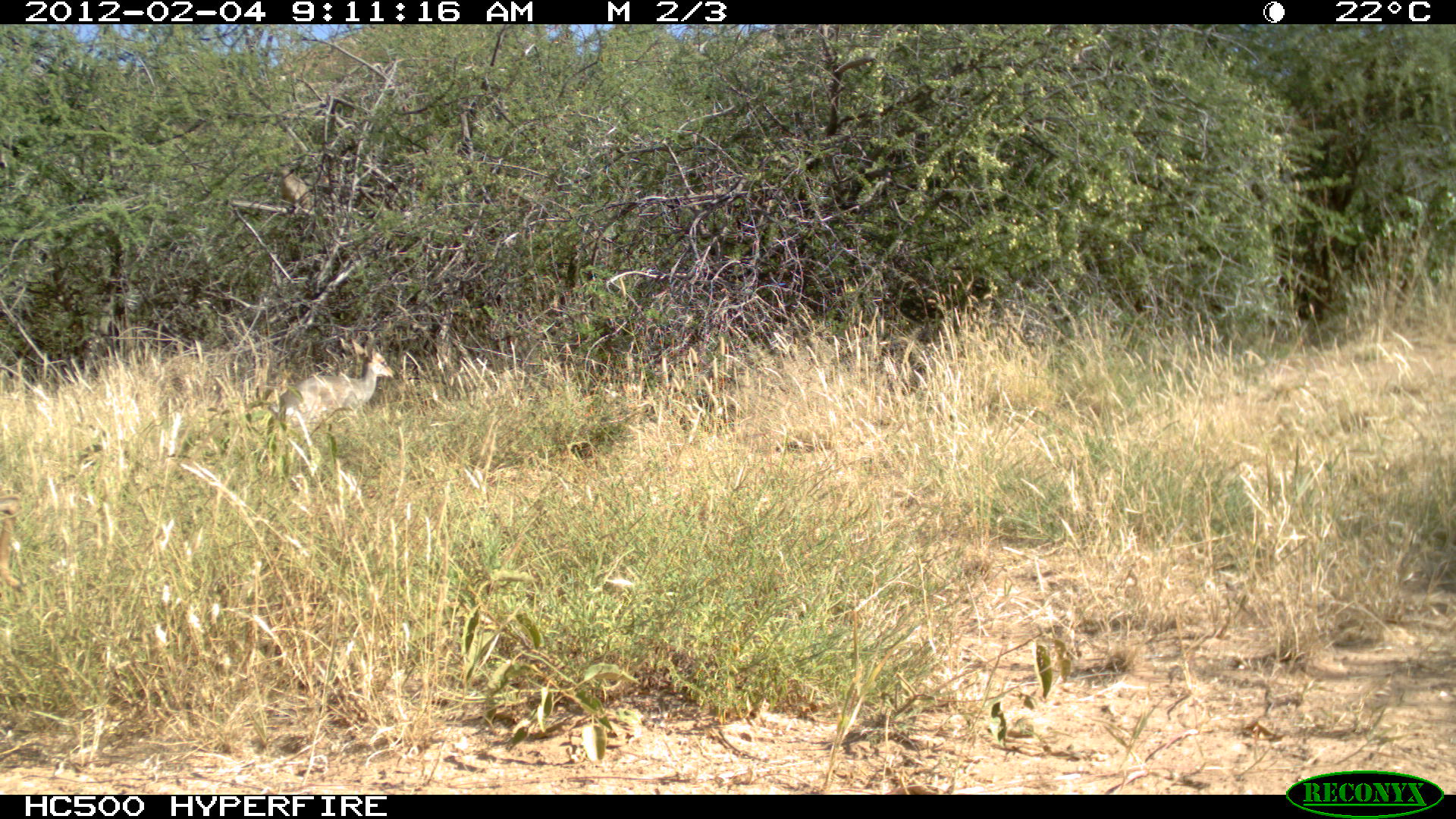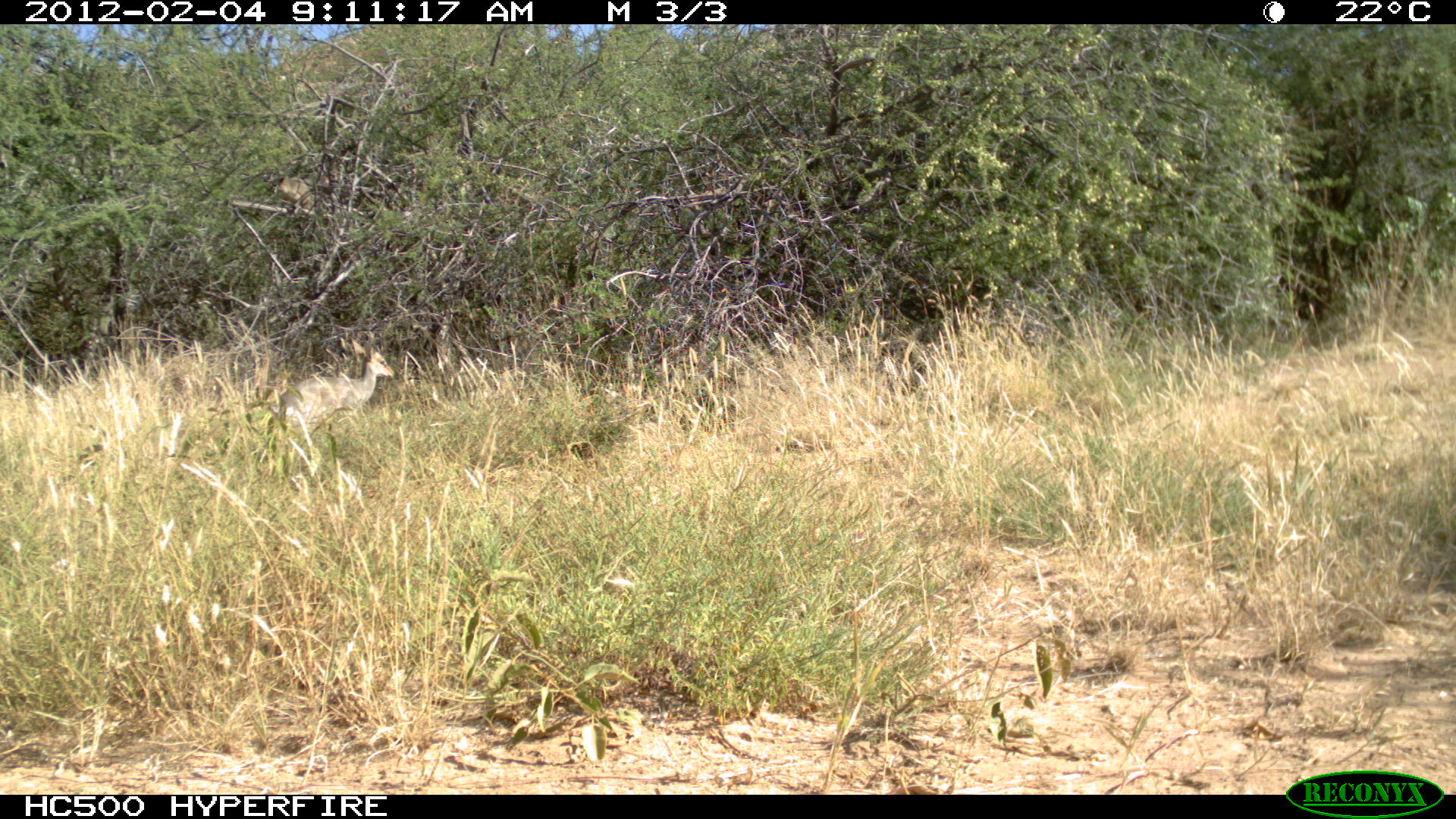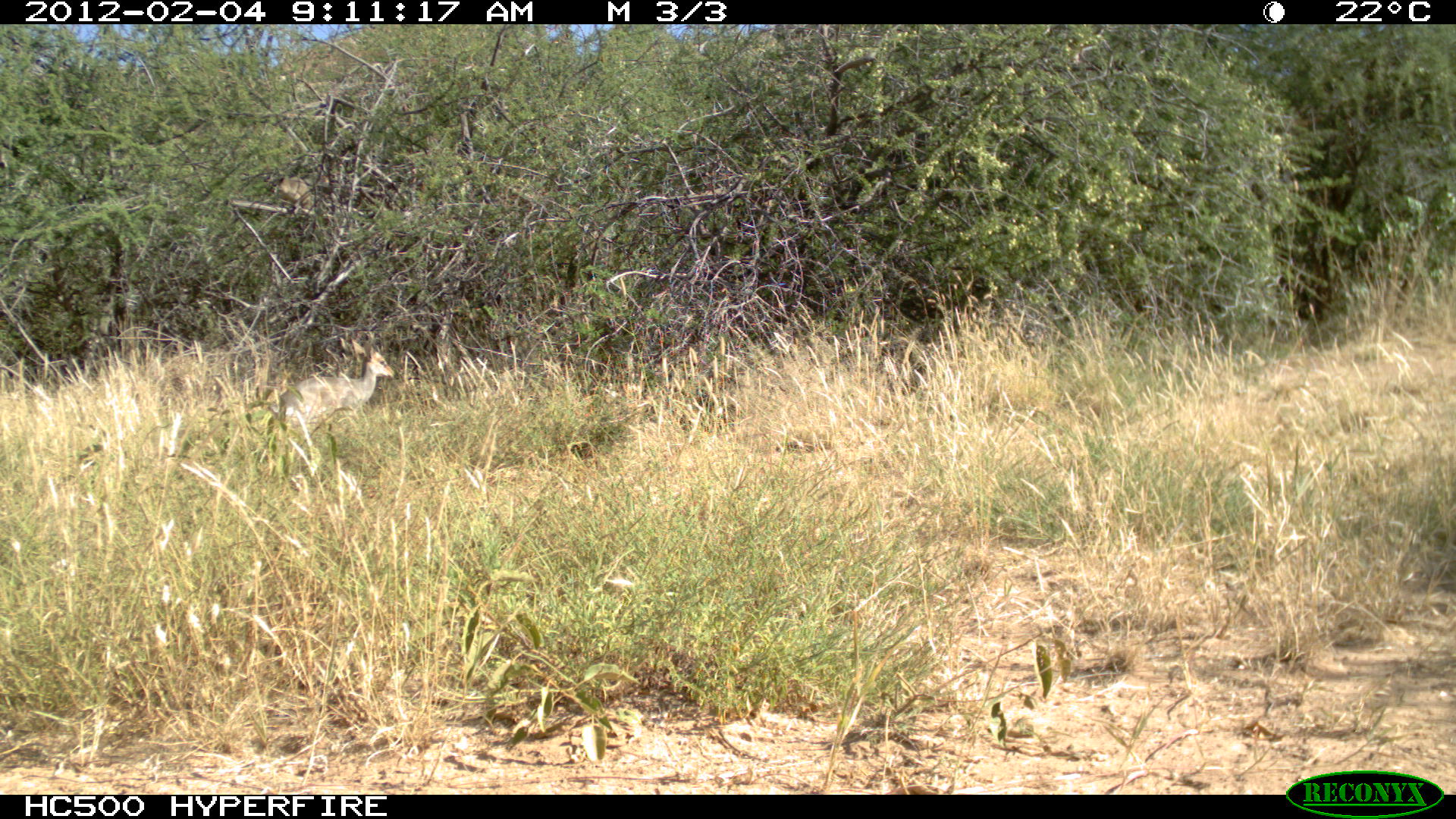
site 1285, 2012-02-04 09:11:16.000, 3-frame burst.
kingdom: Animalia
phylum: Chordata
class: Mammalia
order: Hyracoidea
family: Procaviidae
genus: Procavia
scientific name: Procavia capensis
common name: rock hyrax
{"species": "Procavia capensis (rock hyrax)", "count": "1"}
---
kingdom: Animalia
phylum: Chordata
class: Mammalia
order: Artiodactyla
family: Bovidae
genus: Madoqua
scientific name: Madoqua guentheri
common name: günther's dik-dik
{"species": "Madoqua guentheri (günther's dik-dik)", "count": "1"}